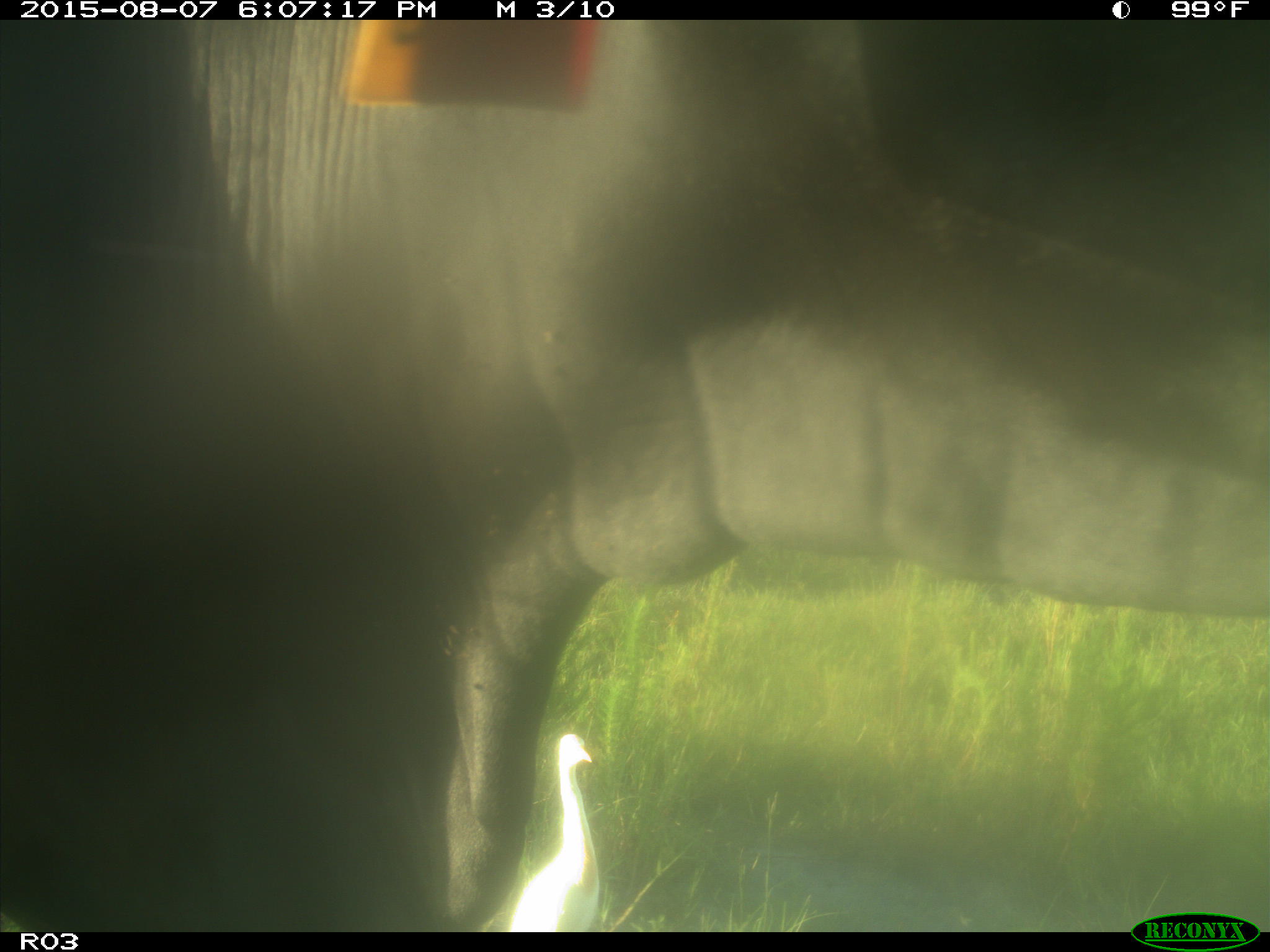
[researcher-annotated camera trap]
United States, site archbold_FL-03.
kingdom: Animalia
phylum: Chordata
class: Mammalia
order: Artiodactyla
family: Bovidae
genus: Bos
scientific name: Bos taurus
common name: domestic cow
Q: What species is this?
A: Bos taurus (domestic cow).